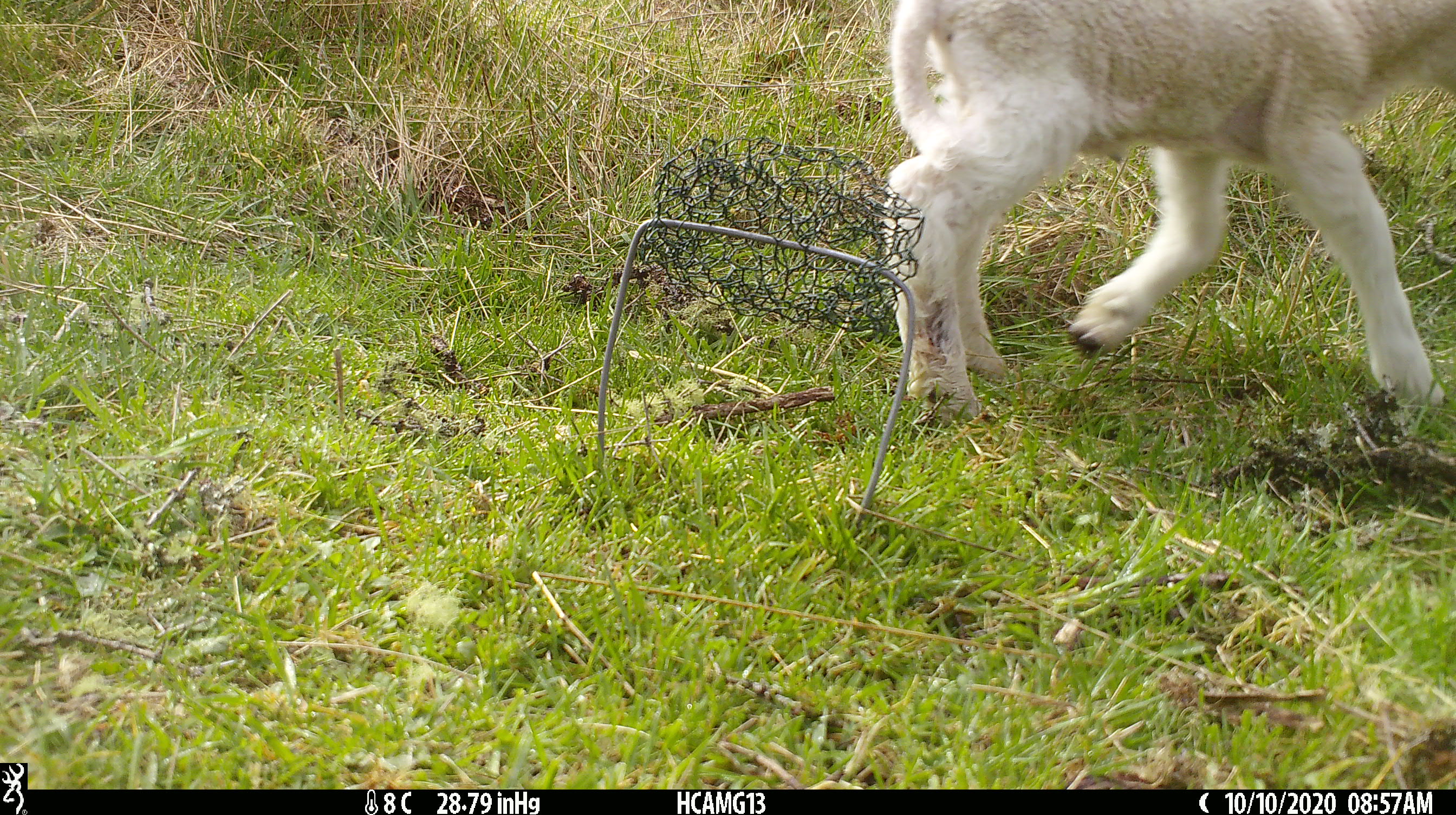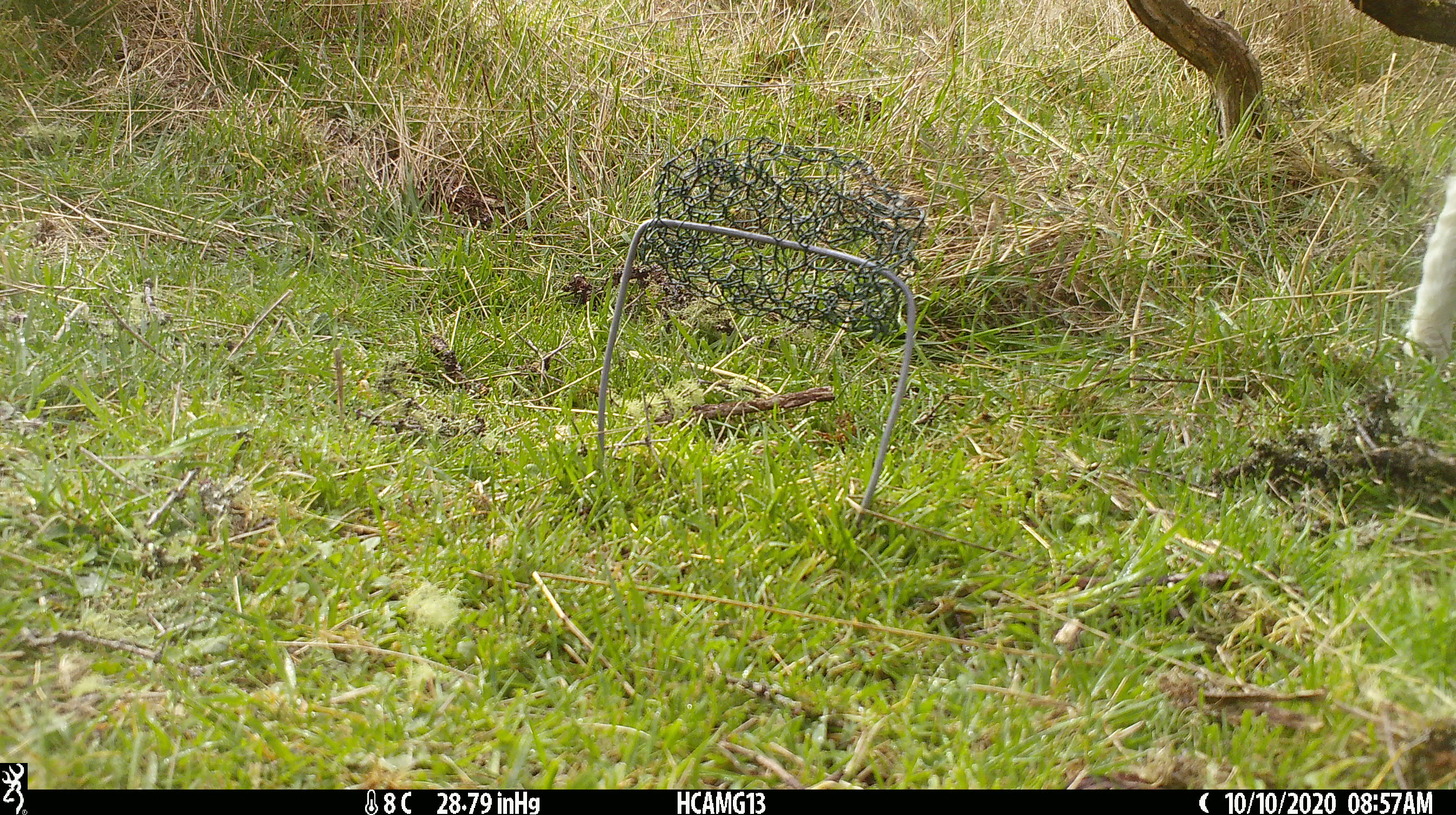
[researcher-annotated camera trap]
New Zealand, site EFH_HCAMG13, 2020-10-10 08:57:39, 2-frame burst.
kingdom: Animalia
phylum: Chordata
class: Mammalia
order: Artiodactyla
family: Bovidae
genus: Ovis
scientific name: Ovis aries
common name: domestic sheep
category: sheep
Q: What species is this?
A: Sheep (domestic sheep) (Ovis aries).